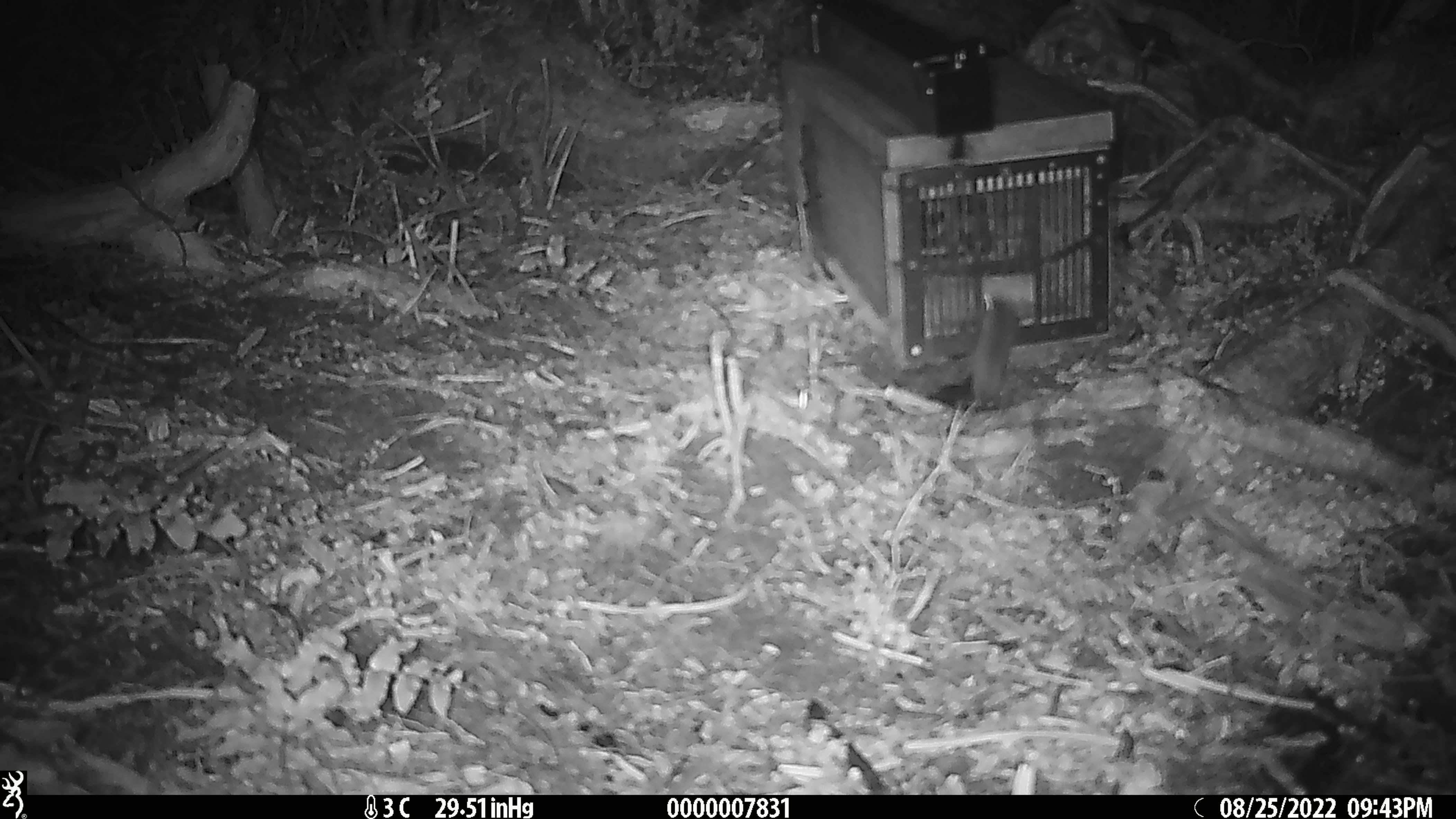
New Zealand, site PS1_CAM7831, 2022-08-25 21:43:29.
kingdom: Animalia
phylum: Chordata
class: Mammalia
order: Rodentia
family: Muridae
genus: Mus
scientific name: Mus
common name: mouse